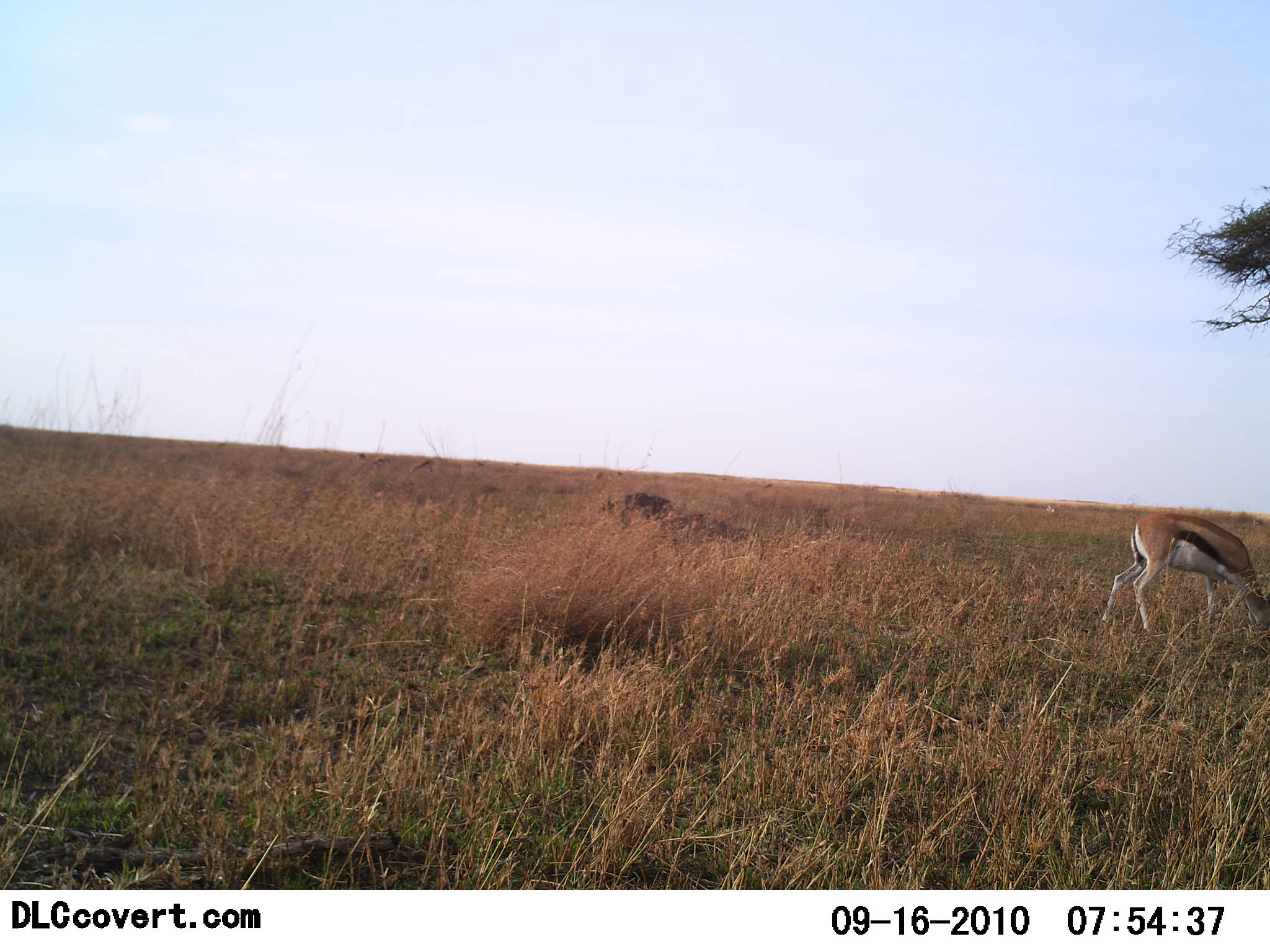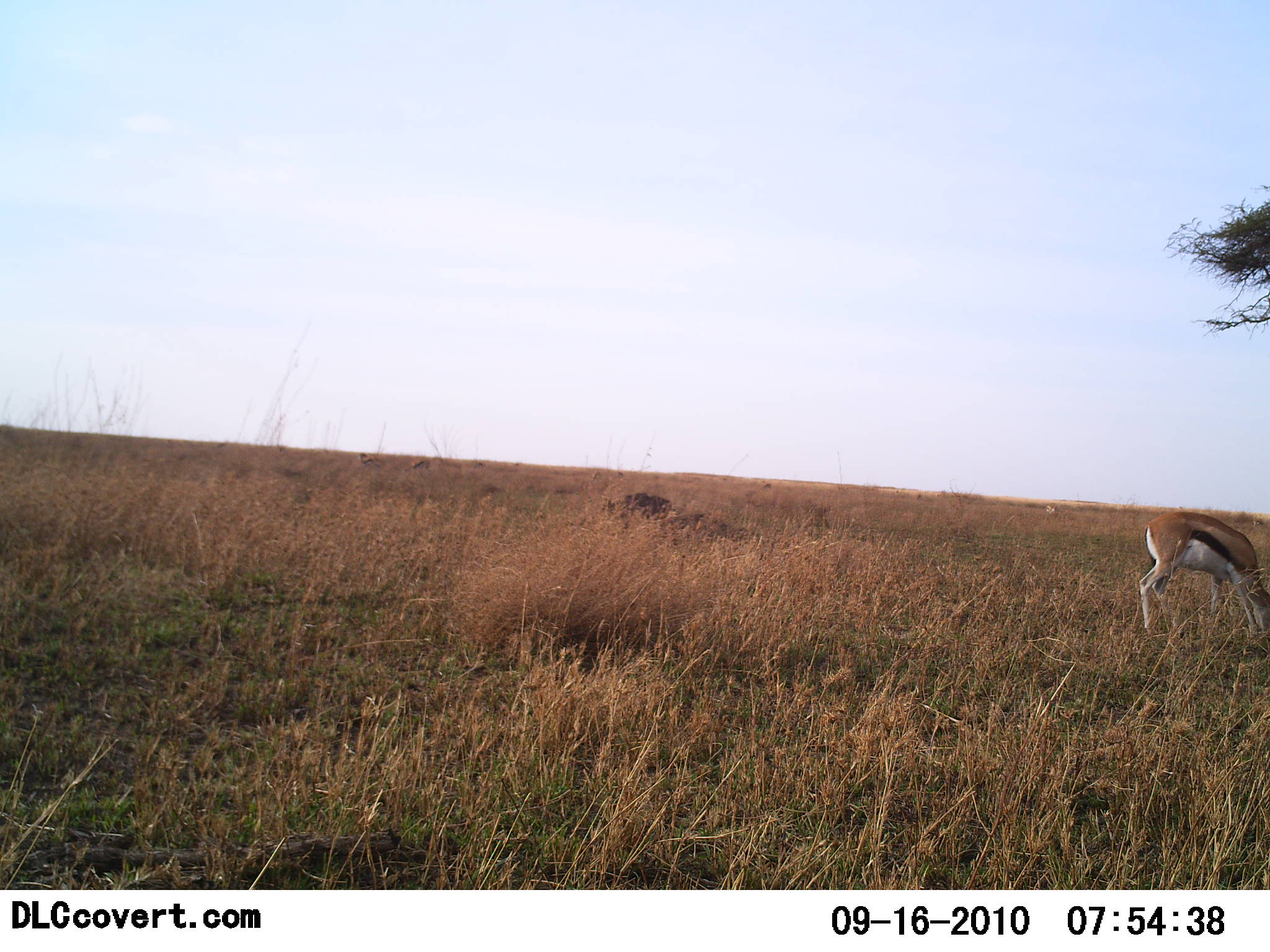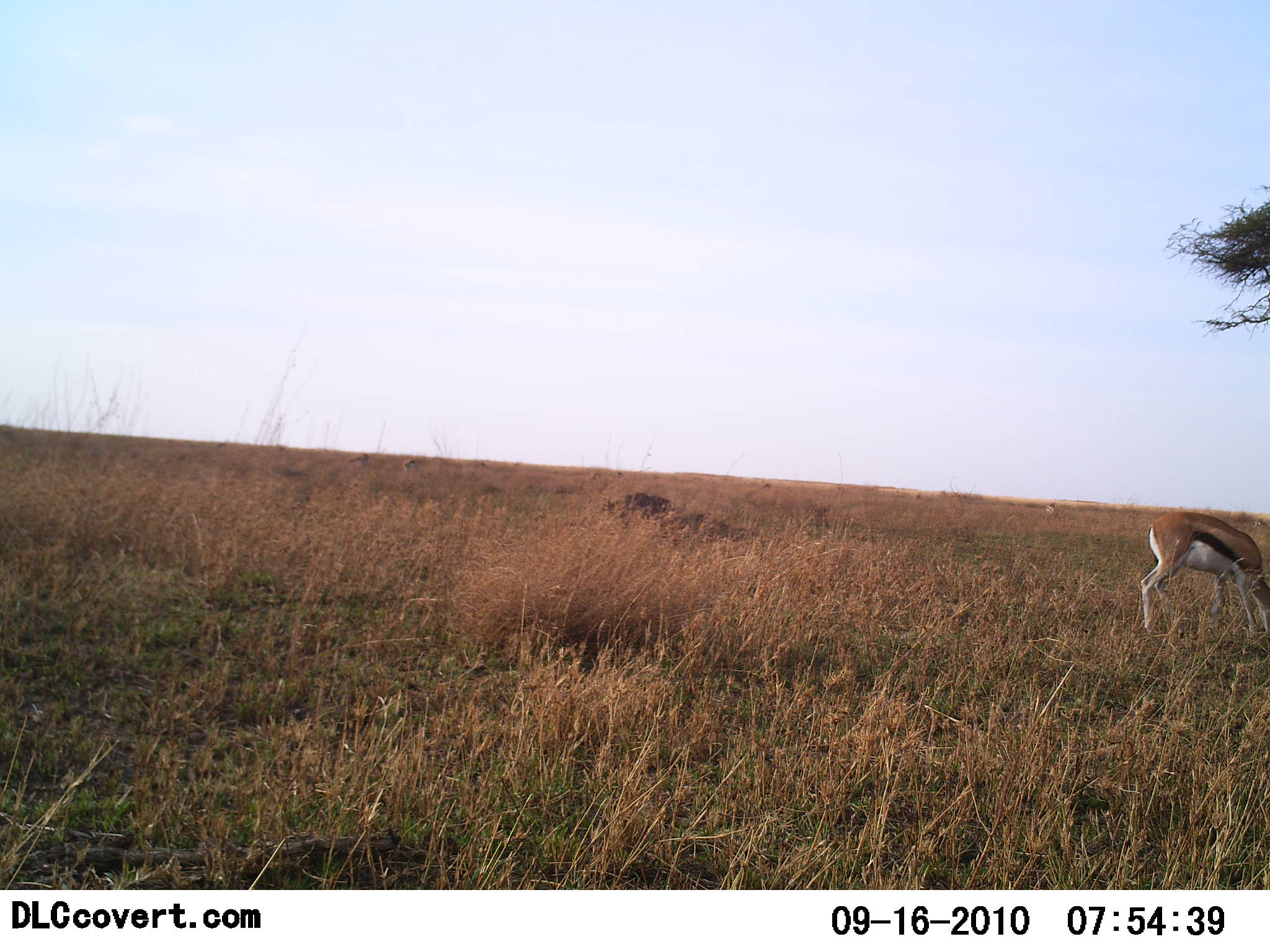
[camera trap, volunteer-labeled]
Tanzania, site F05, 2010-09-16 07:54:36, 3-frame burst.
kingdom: Animalia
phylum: Chordata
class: Mammalia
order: Artiodactyla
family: Bovidae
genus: Eudorcas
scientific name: Eudorcas thomsonii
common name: thomson's gazelle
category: gazellethomsons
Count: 1.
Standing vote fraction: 35%.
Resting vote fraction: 0%.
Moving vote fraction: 5%.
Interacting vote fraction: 0%.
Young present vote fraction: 0%.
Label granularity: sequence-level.